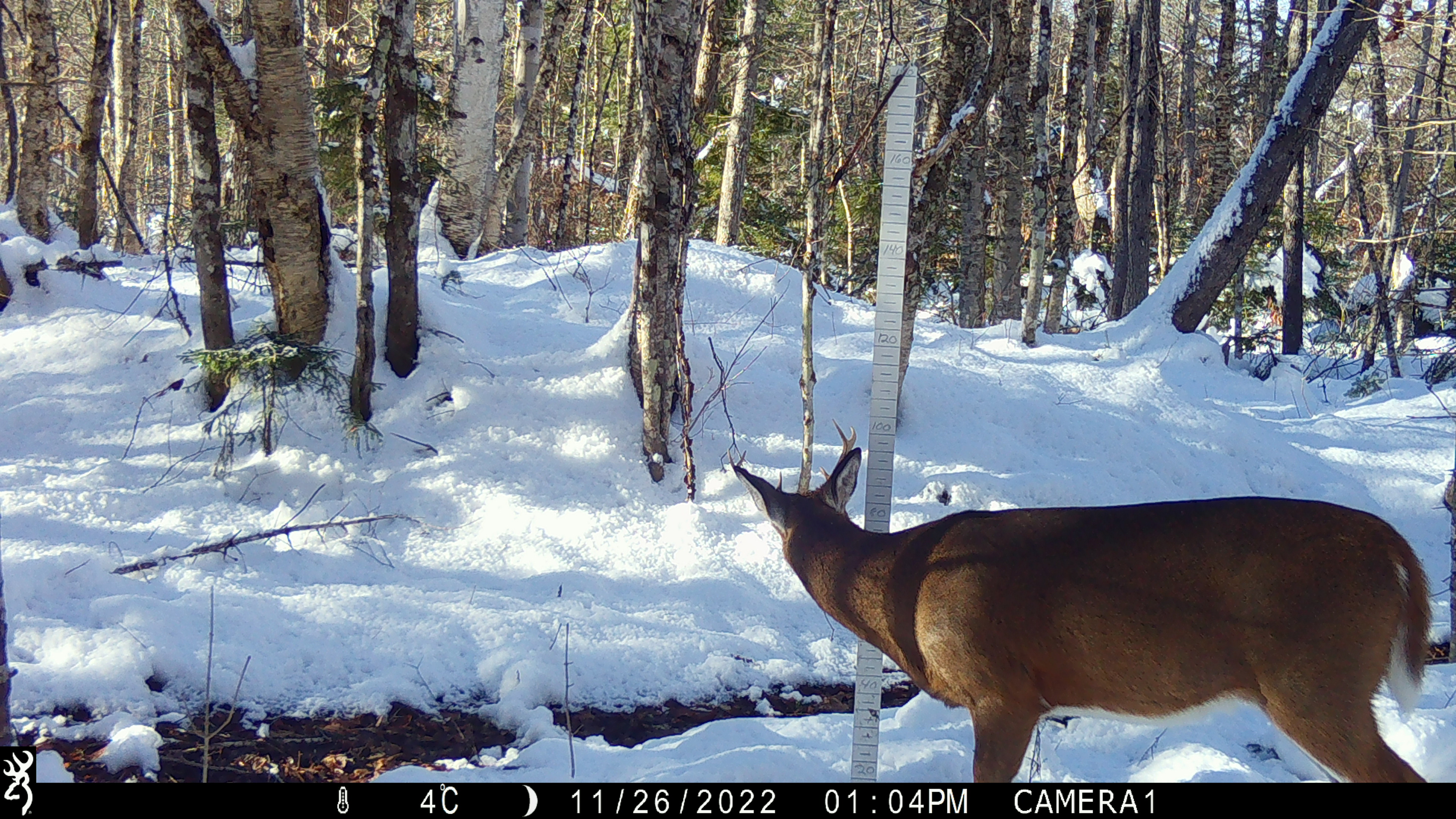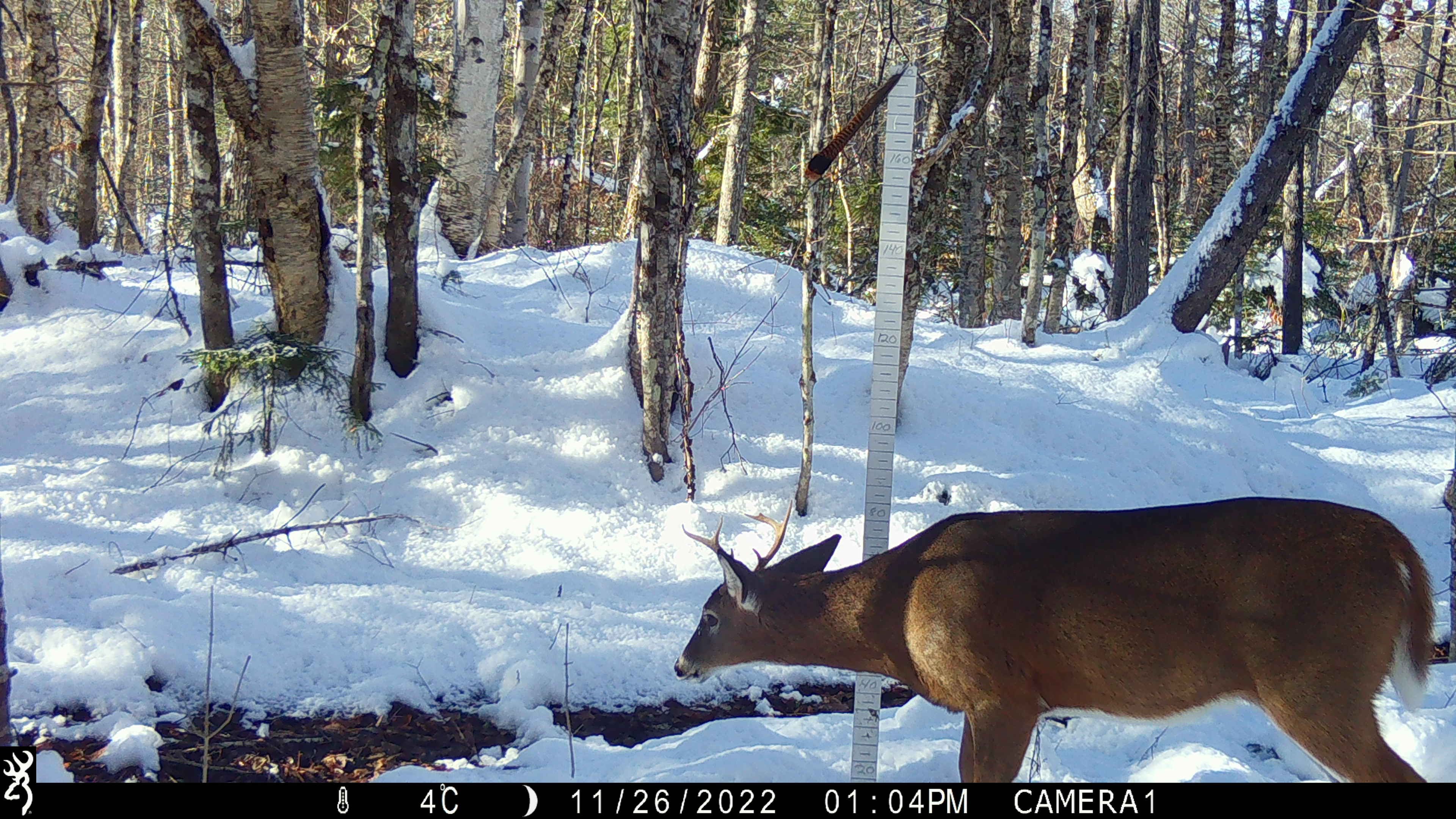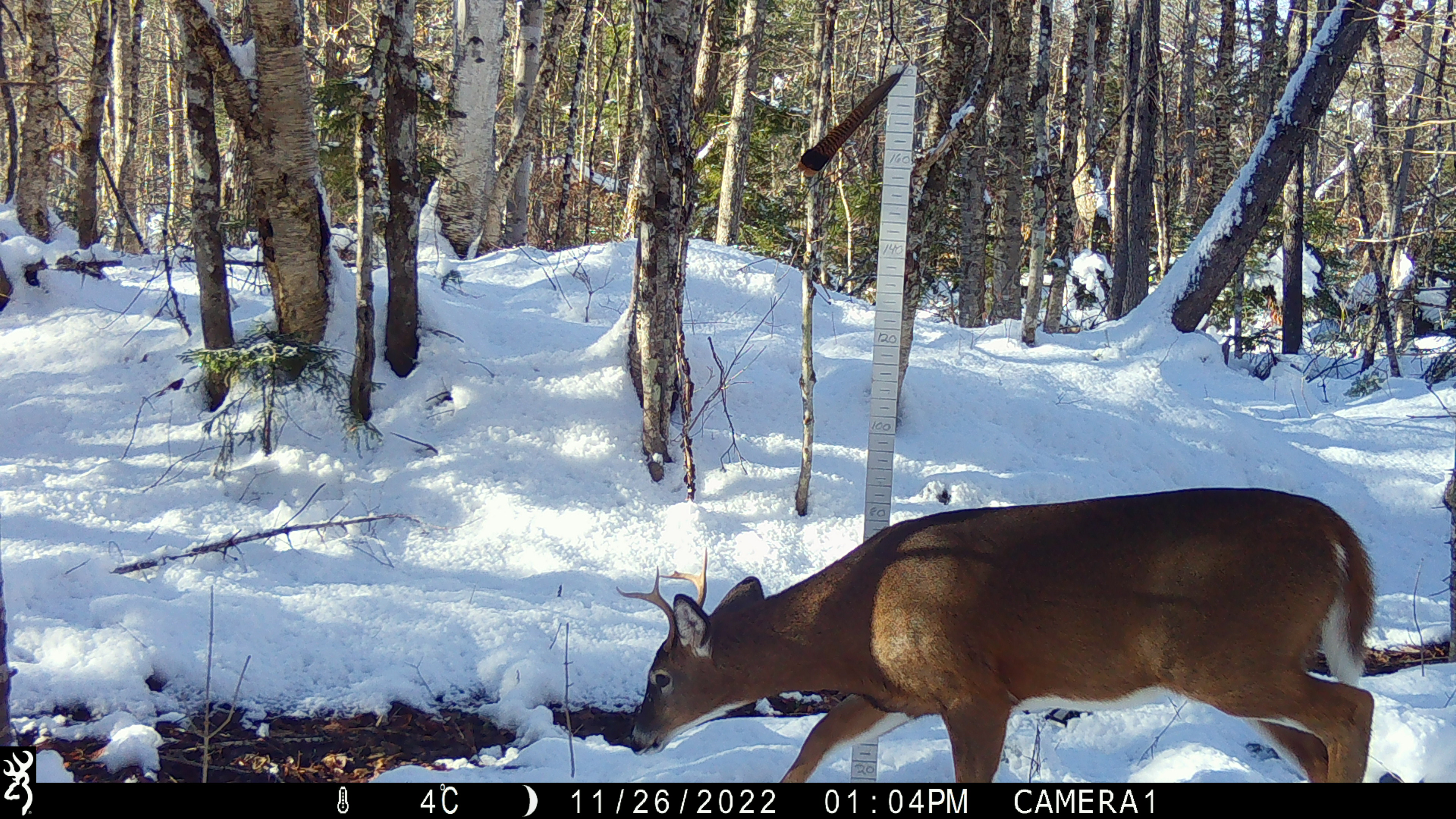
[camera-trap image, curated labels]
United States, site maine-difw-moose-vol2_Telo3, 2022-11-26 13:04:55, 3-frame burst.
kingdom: Animalia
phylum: Chordata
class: Mammalia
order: Artiodactyla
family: Cervidae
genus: Odocoileus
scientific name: Odocoileus virginianus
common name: white-tailed deer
White-tailed deer (Odocoileus virginianus).